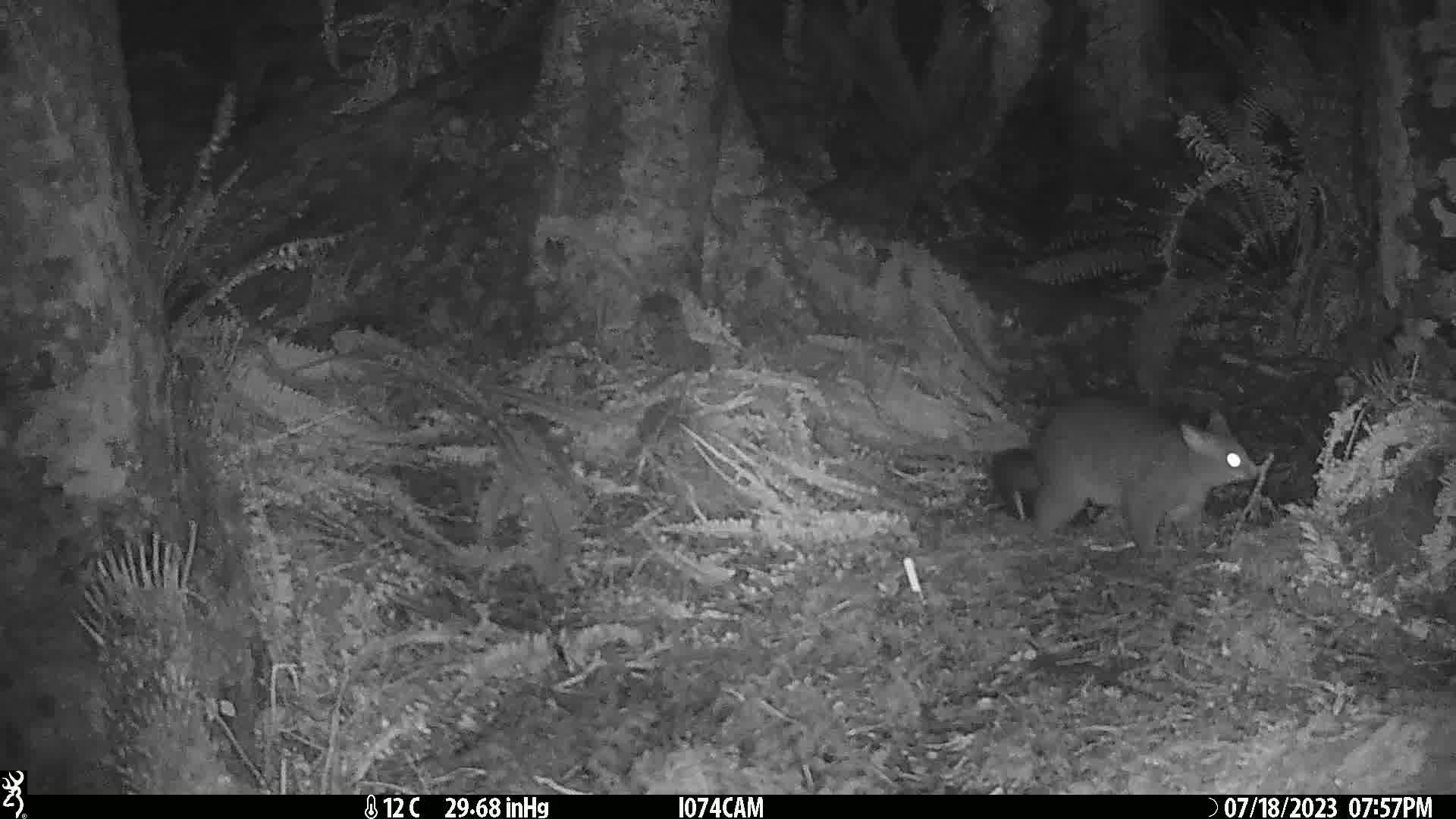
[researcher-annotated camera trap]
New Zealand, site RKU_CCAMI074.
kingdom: Animalia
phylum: Chordata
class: Mammalia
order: Diprotodontia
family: Phalangeridae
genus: Trichosurus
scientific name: Trichosurus vulpecula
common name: common brushtail possum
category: possum